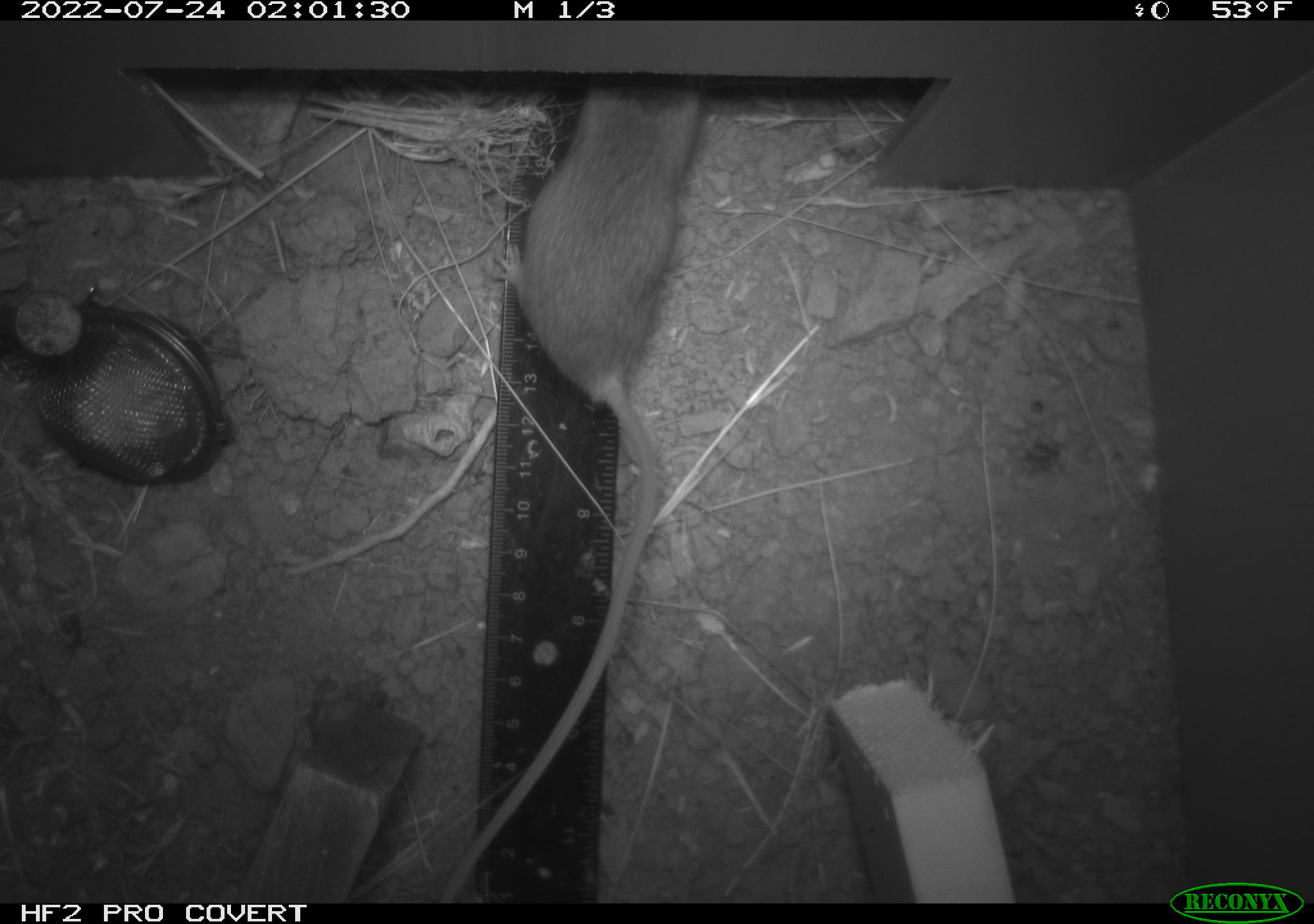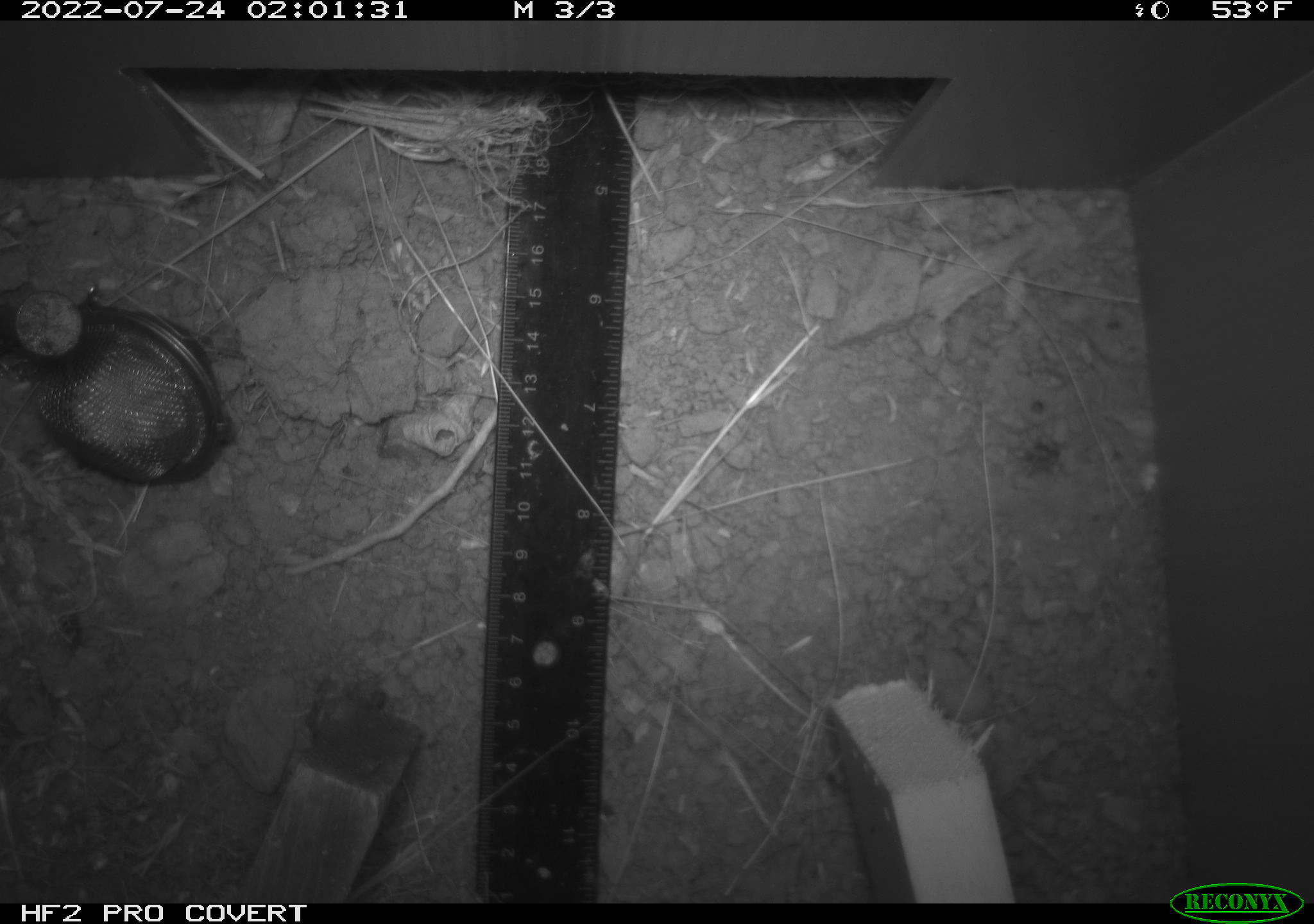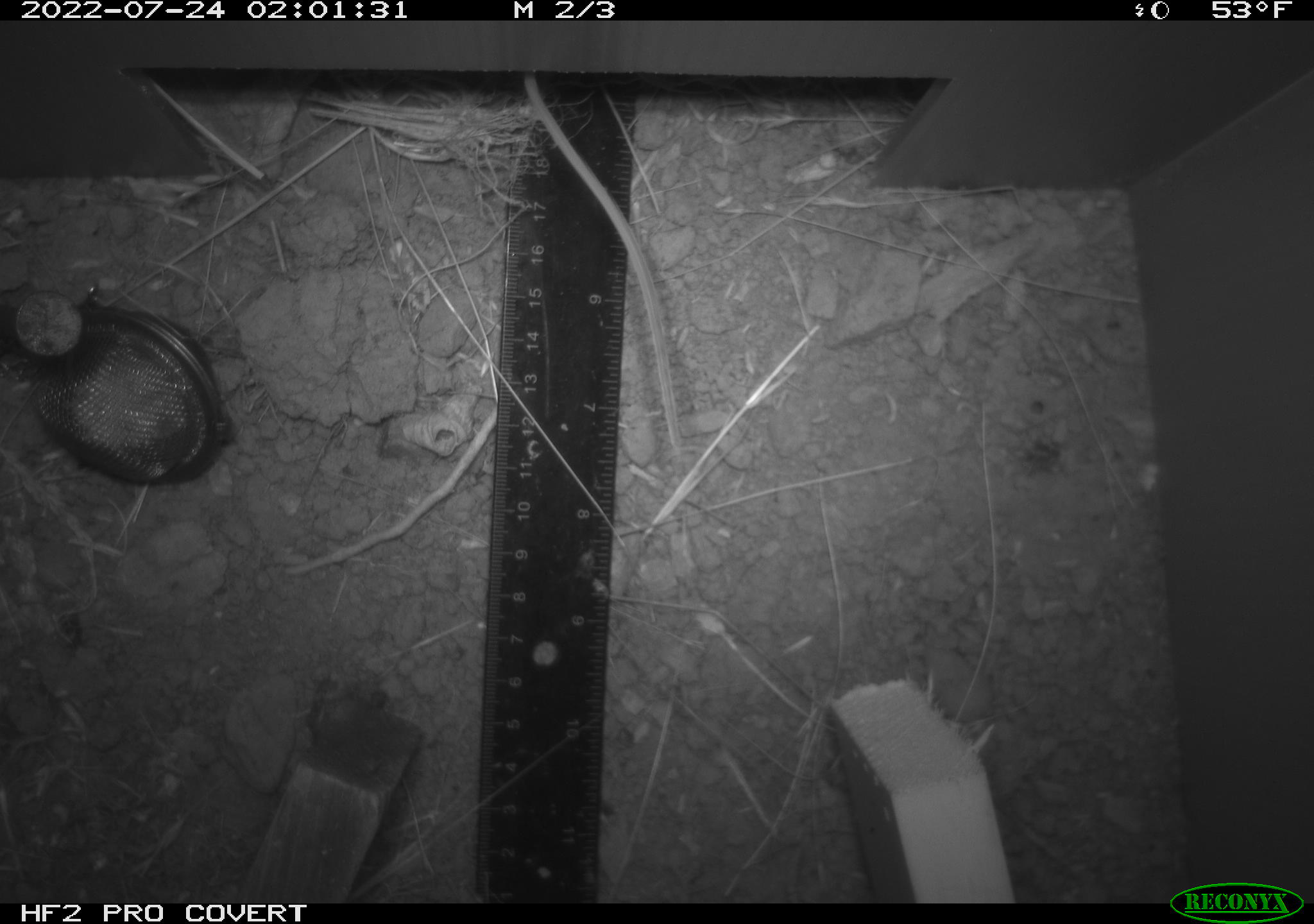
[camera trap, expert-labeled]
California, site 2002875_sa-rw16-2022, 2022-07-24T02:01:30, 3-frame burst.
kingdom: Animalia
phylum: Chordata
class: Mammalia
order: Rodentia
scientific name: Rodentia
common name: mouse species